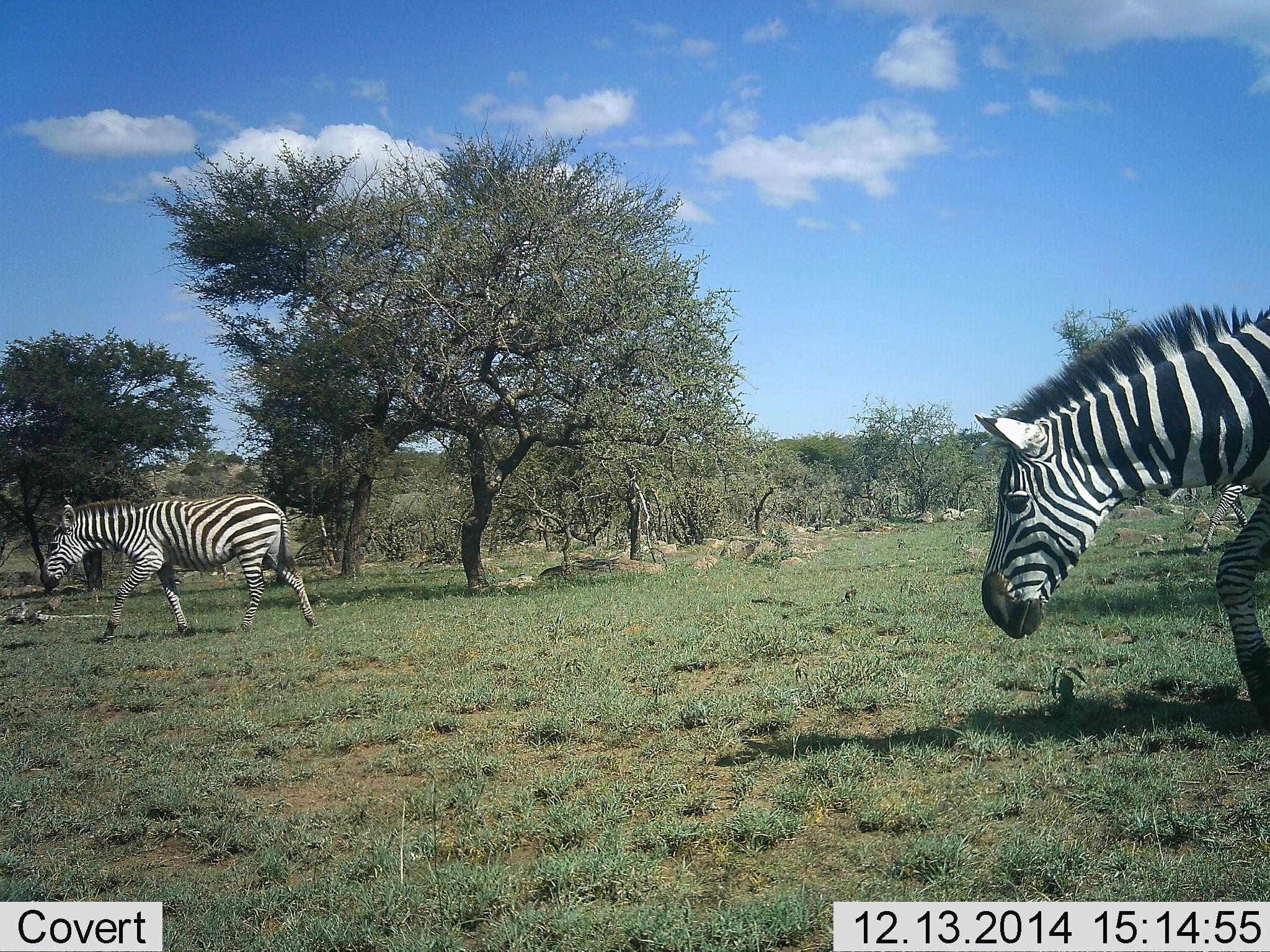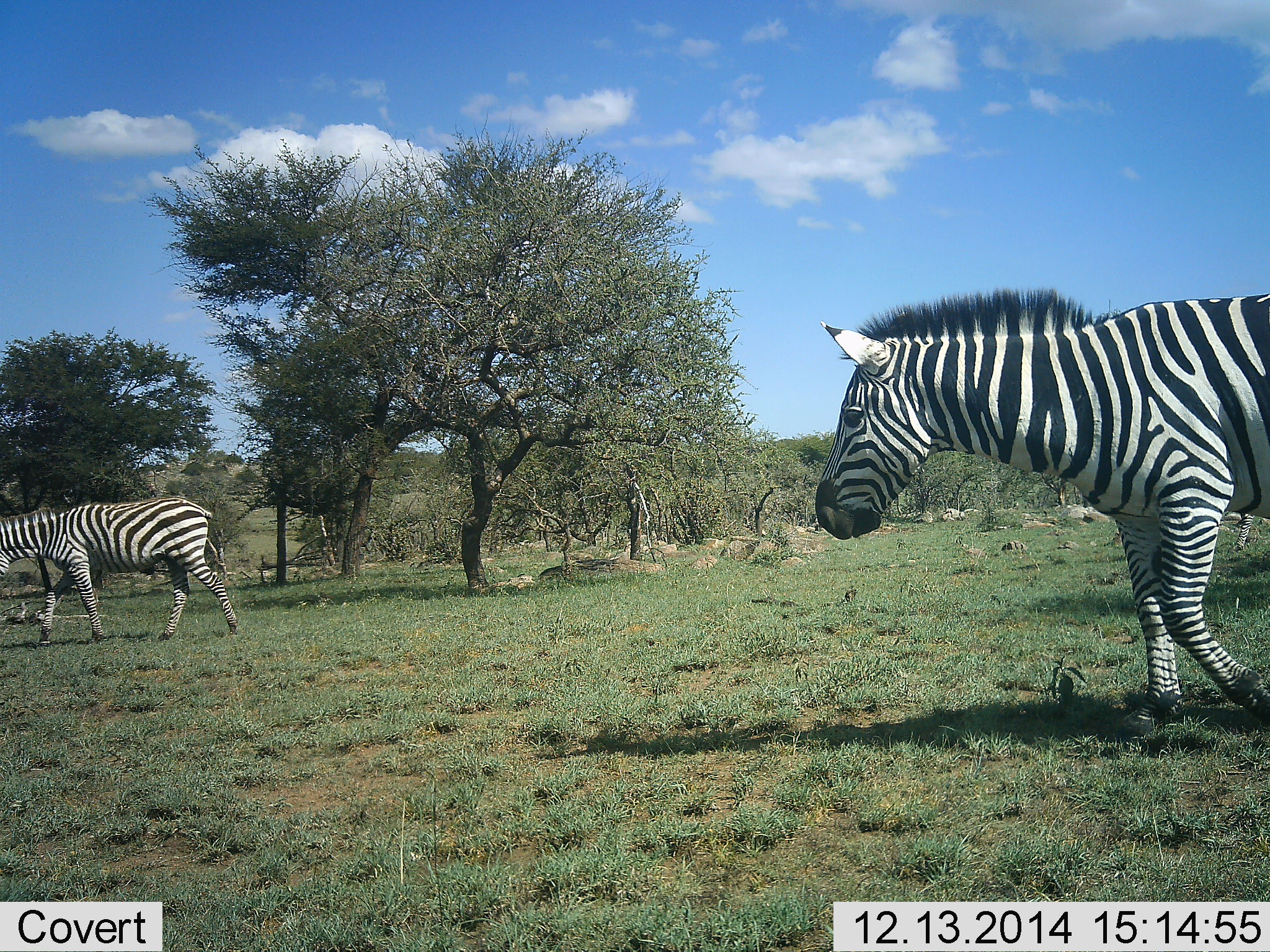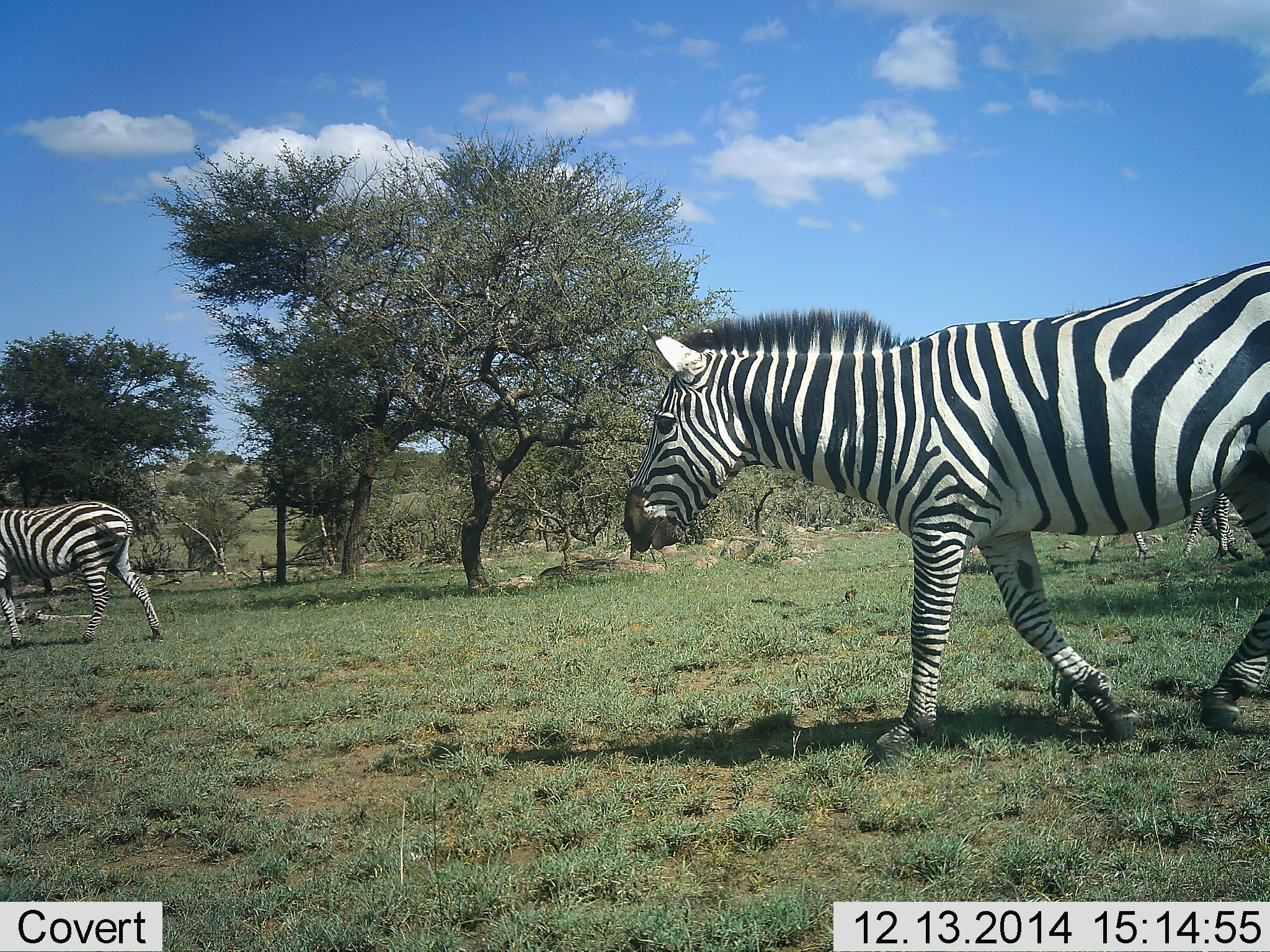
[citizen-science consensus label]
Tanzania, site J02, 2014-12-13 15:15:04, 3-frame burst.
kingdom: Animalia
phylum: Chordata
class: Mammalia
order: Perissodactyla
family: Equidae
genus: Equus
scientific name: Equus quagga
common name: plains zebra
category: zebra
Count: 2.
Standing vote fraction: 10%.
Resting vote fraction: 0%.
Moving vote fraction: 100%.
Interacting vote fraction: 0%.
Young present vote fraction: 0%.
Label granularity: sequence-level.